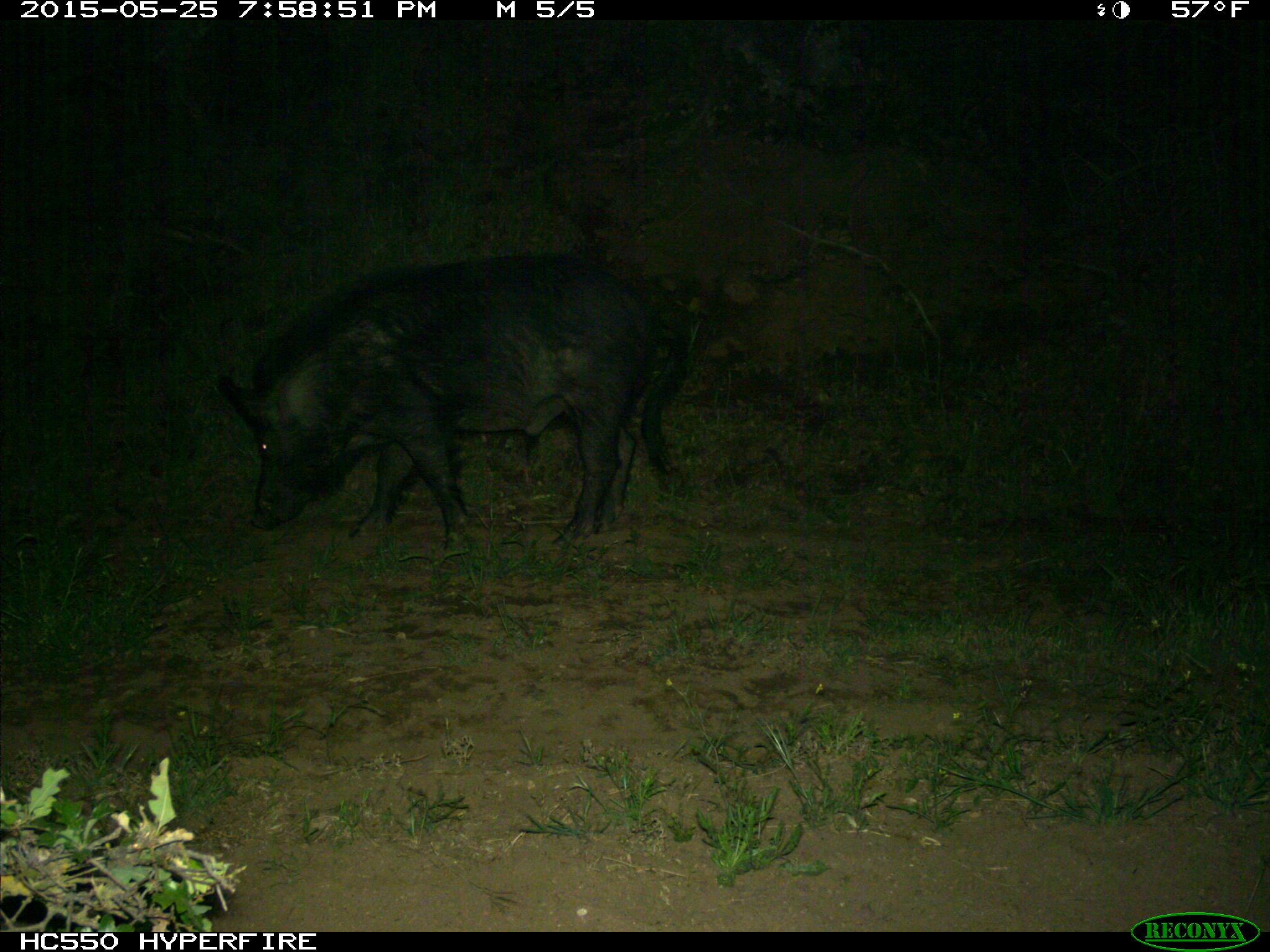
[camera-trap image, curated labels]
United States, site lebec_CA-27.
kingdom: Animalia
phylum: Chordata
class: Mammalia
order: Artiodactyla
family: Suidae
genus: Sus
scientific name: Sus scrofa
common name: wild boar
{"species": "Sus scrofa (wild boar)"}